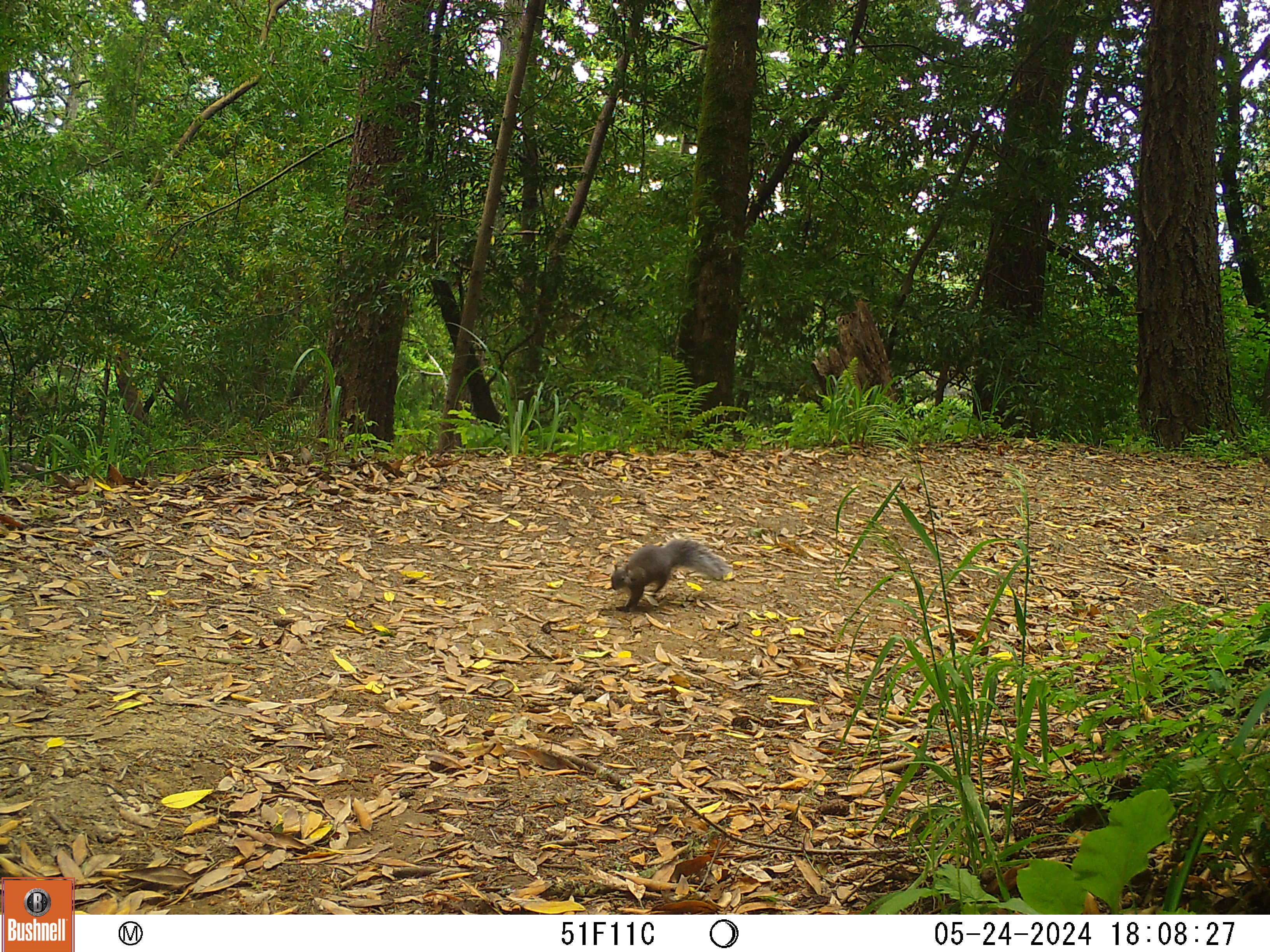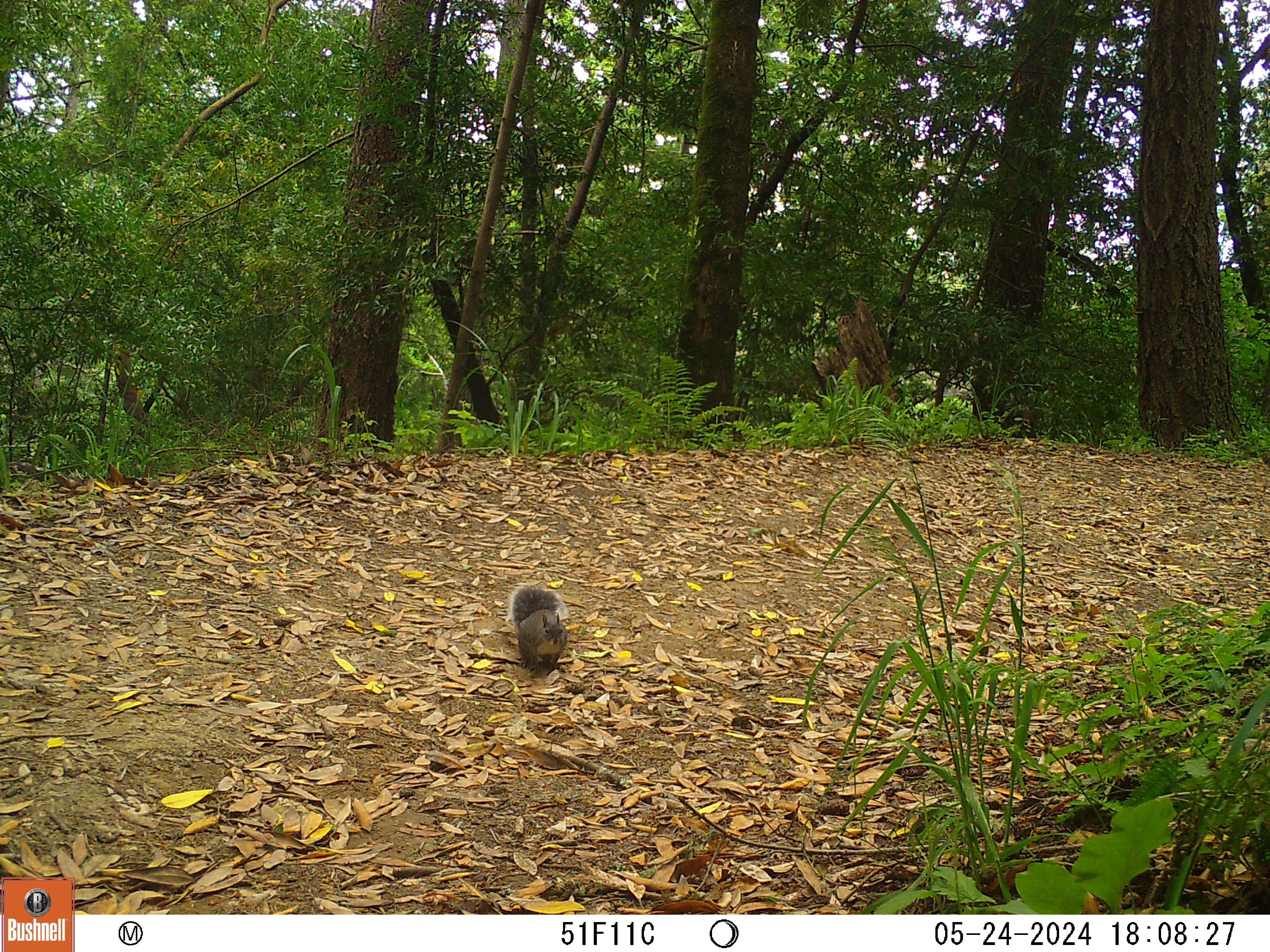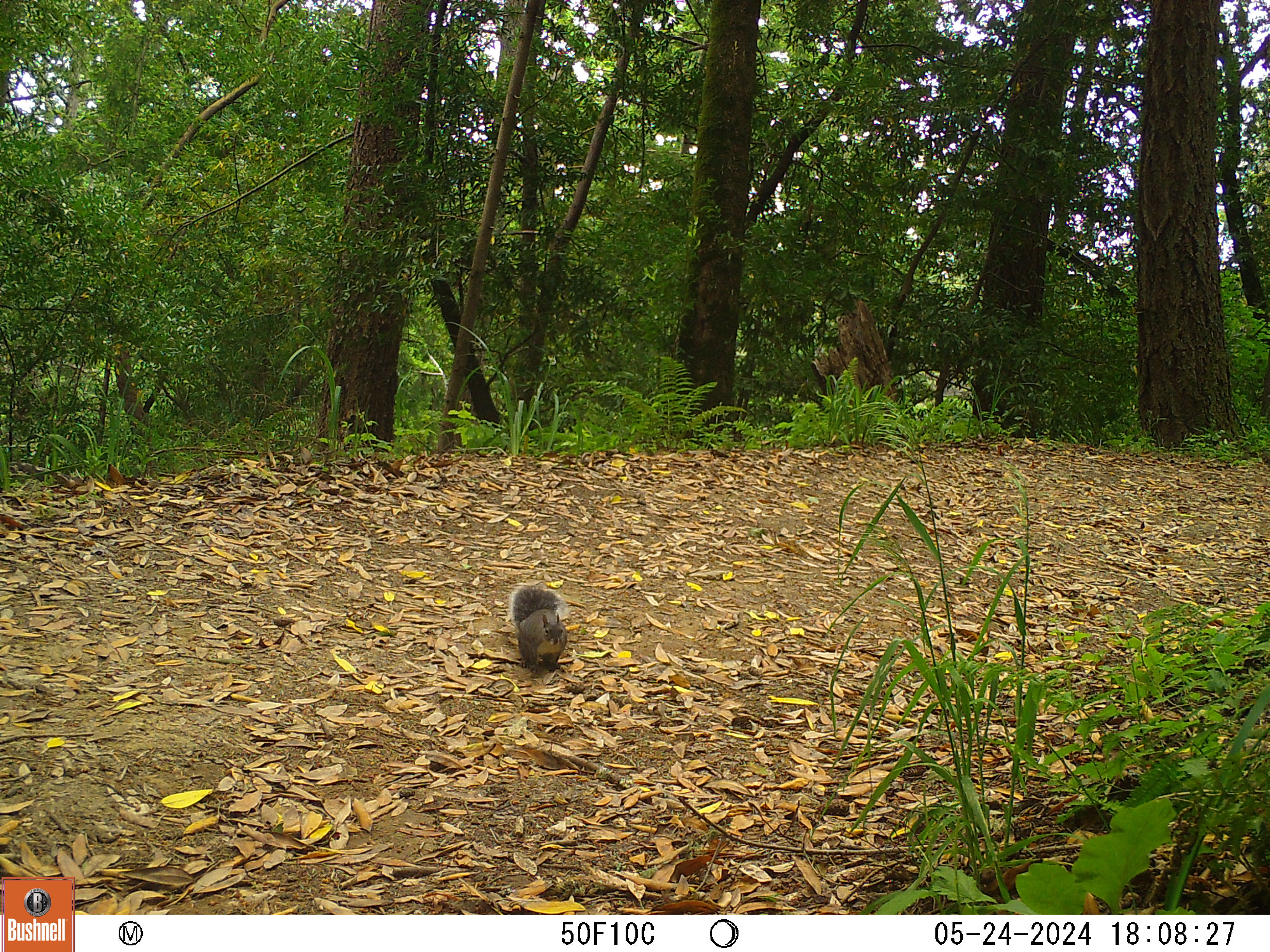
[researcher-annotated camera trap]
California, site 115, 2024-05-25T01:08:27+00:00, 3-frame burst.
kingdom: Animalia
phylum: Chordata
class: Mammalia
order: Rodentia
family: Sciuridae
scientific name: Sciuridae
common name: squirrel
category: unknown squirrel